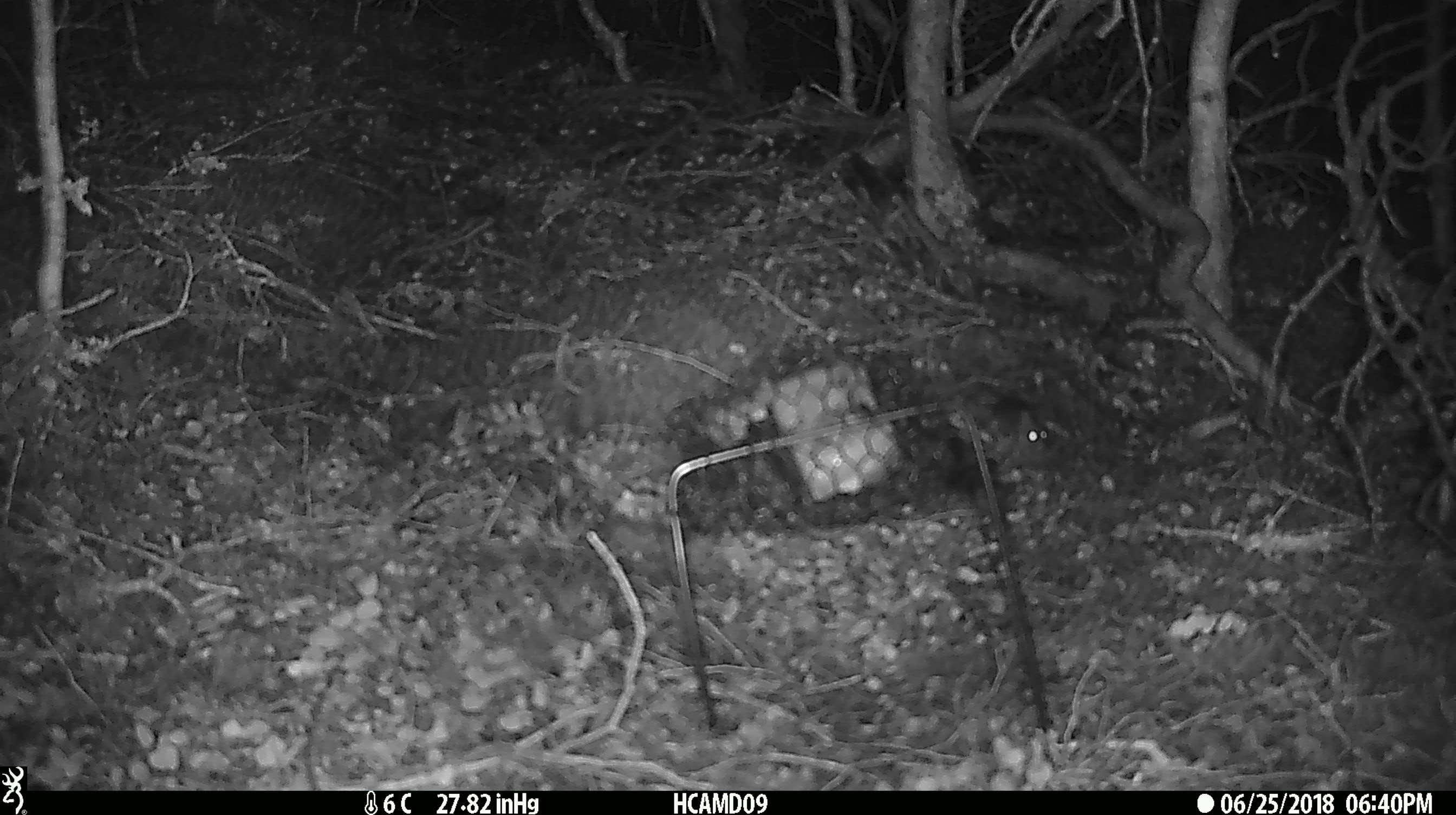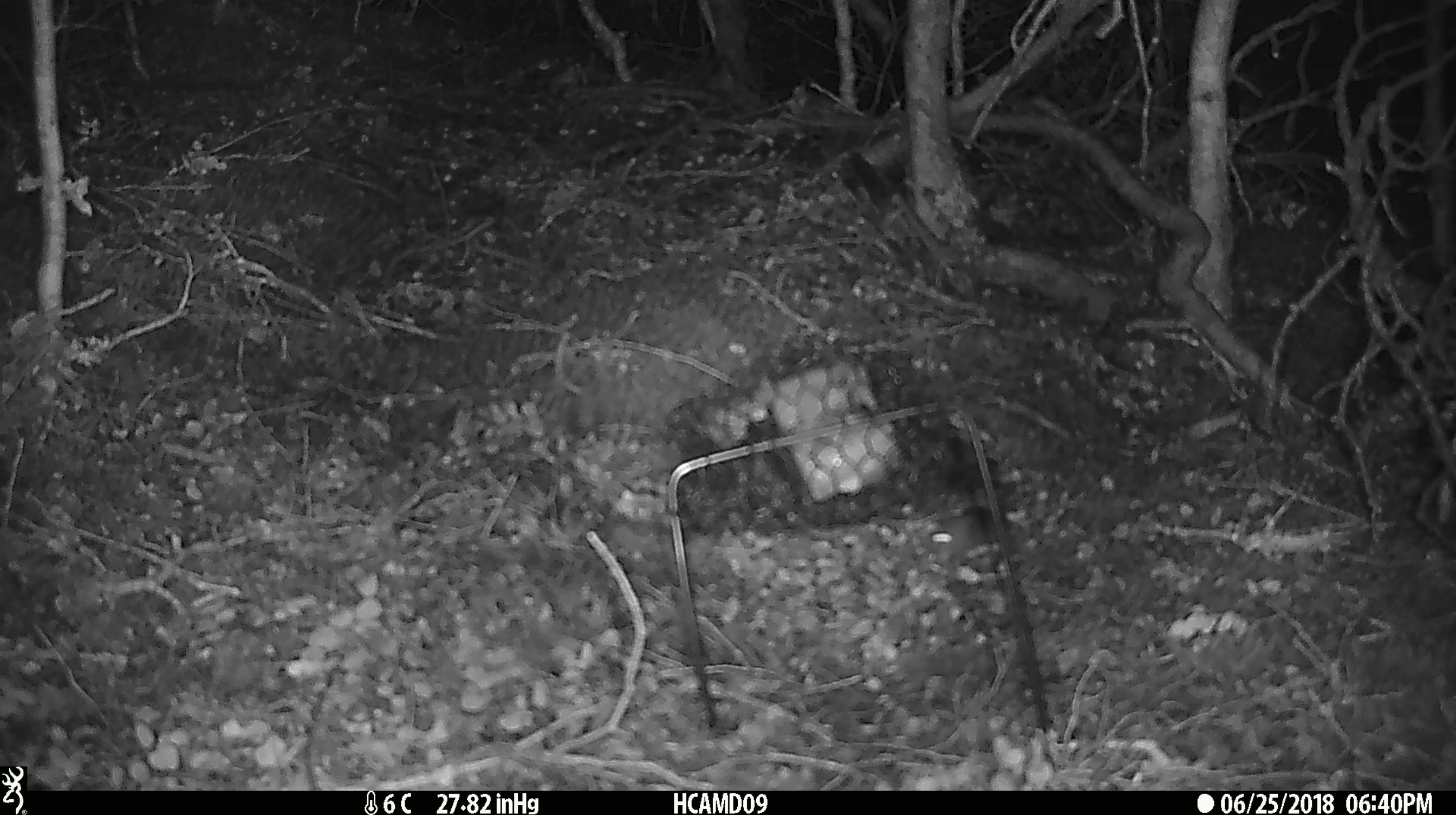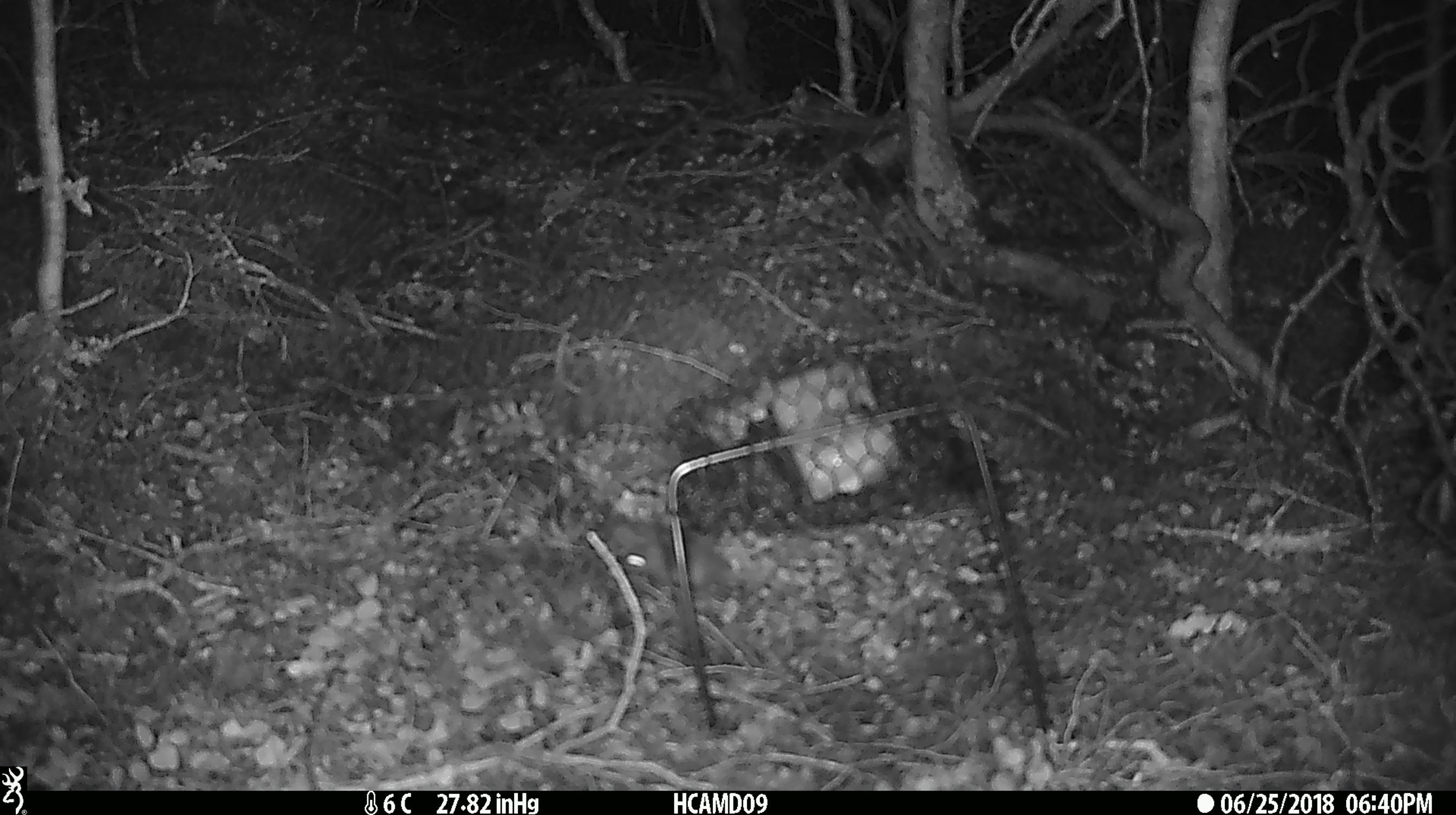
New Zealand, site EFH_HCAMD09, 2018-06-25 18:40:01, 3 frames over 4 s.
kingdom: Animalia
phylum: Chordata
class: Mammalia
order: Rodentia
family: Muridae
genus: Mus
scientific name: Mus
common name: mouse